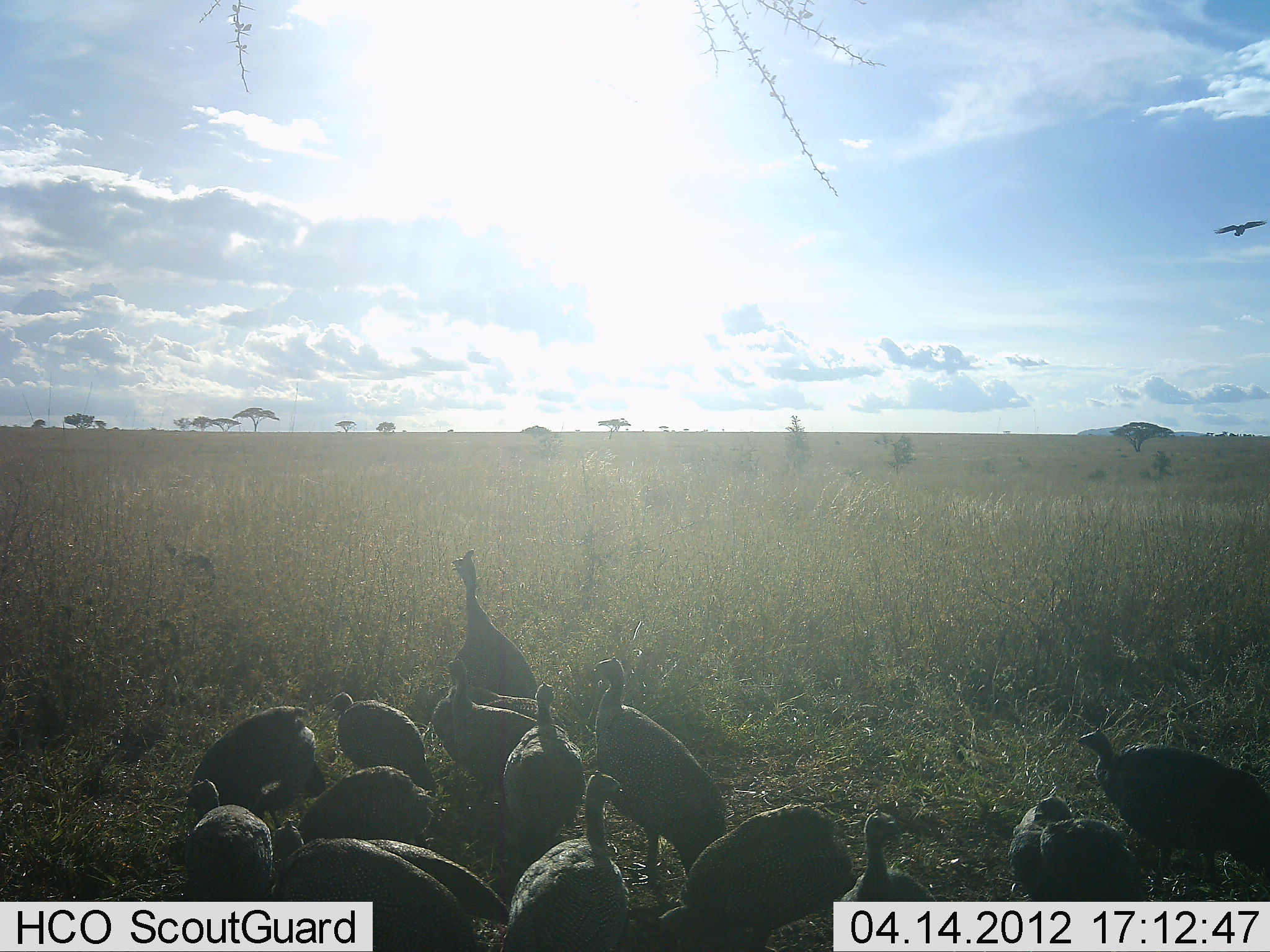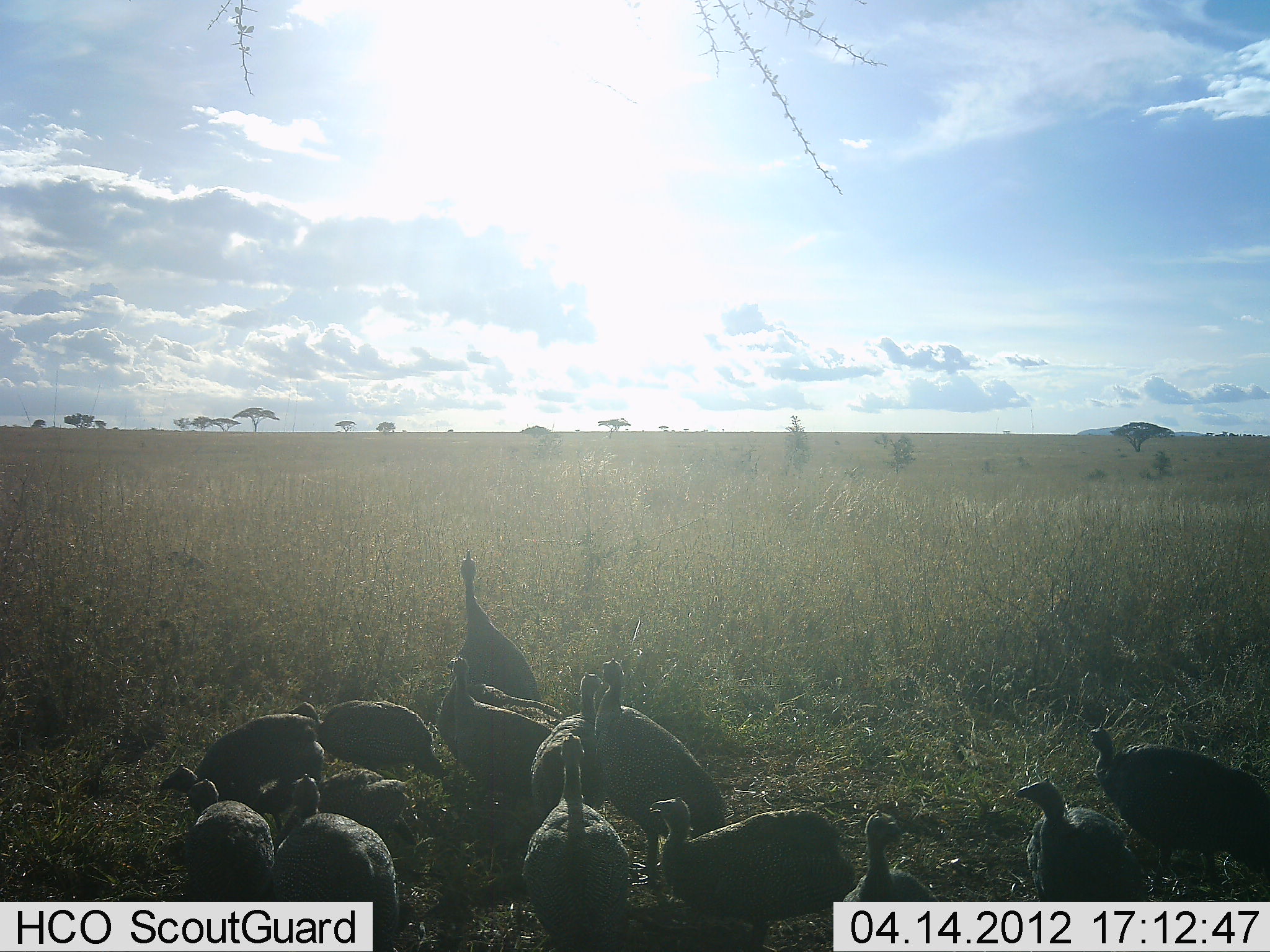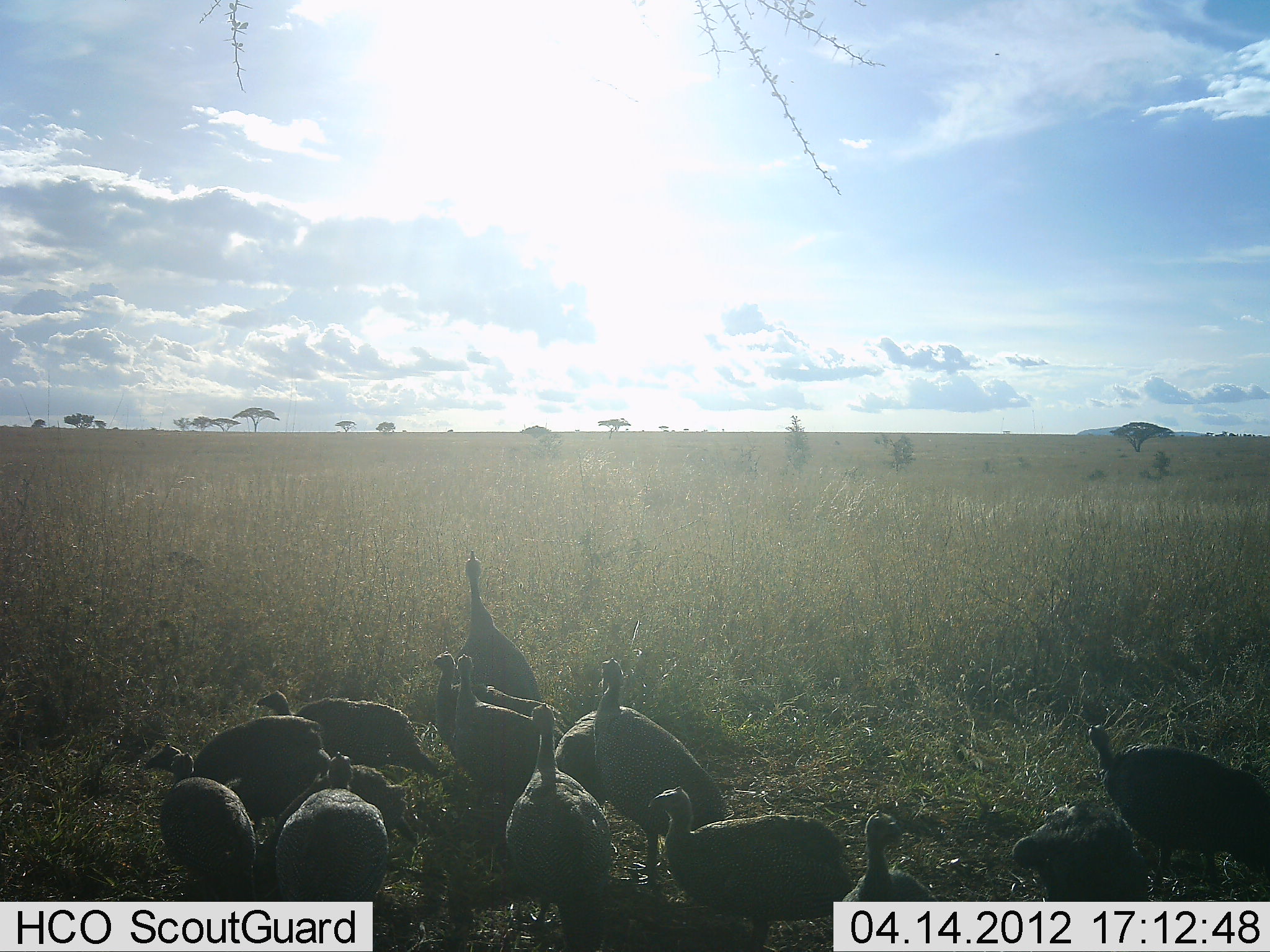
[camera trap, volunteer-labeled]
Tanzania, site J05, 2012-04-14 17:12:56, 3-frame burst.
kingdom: Animalia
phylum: Chordata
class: Aves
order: Galliformes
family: Numididae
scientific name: Numididae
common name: guinea fowl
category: guineafowl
Guineafowl (guinea fowl) (Numididae), count 11-50. Behavior (volunteer vote fractions): standing 72%, resting 17%, moving 39%, interacting 11%. Young present (vote fraction): 11%. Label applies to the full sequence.